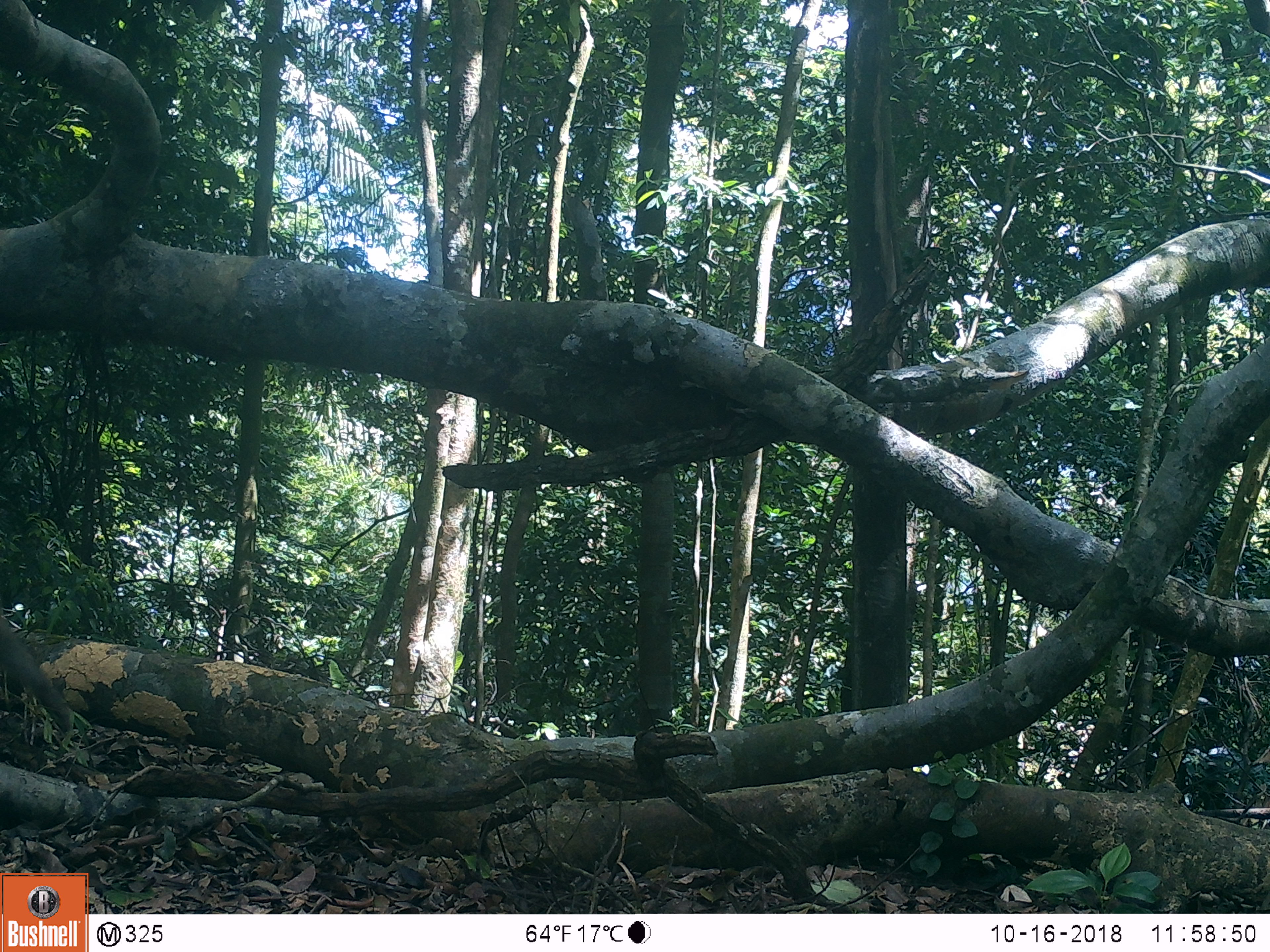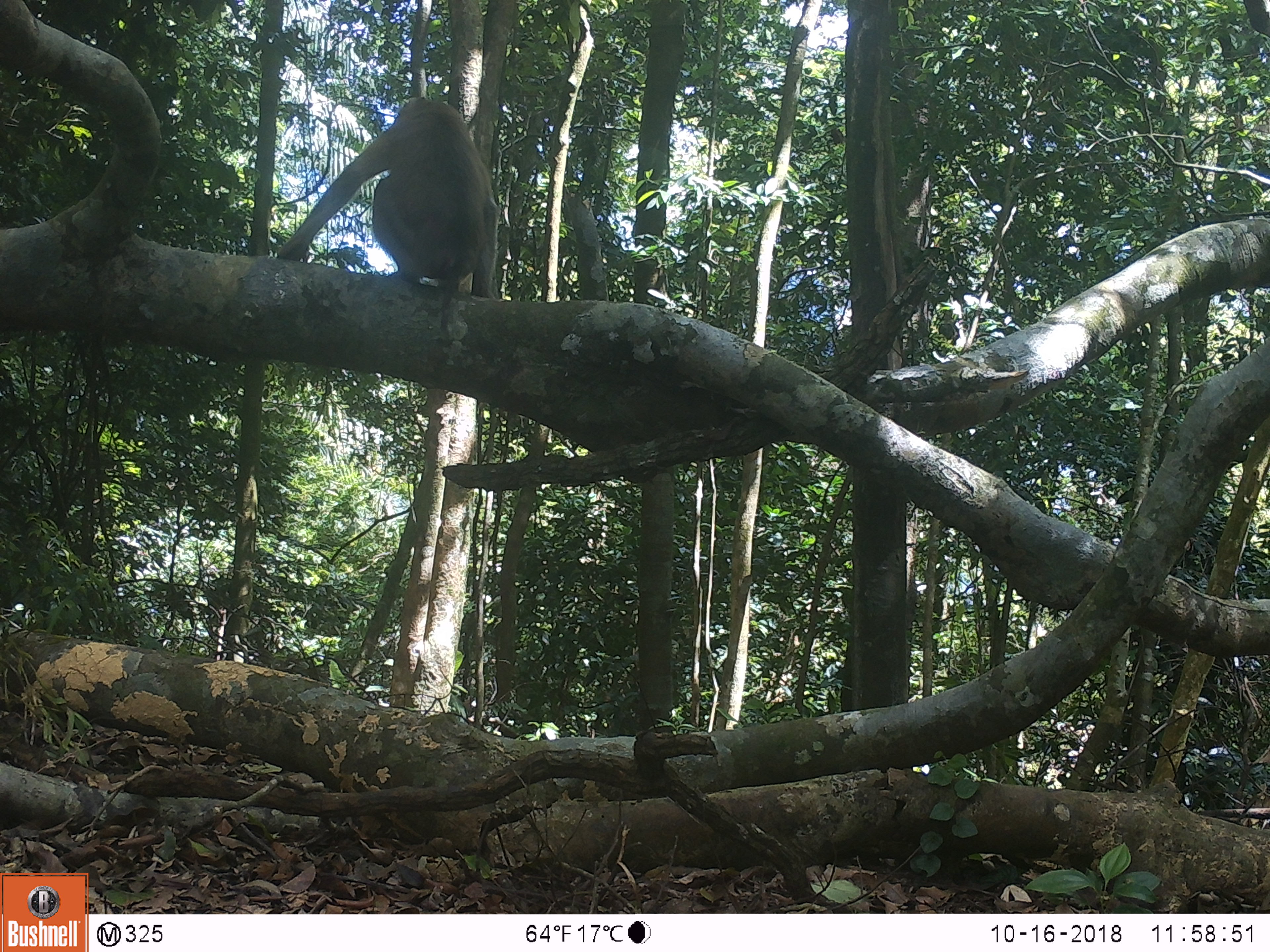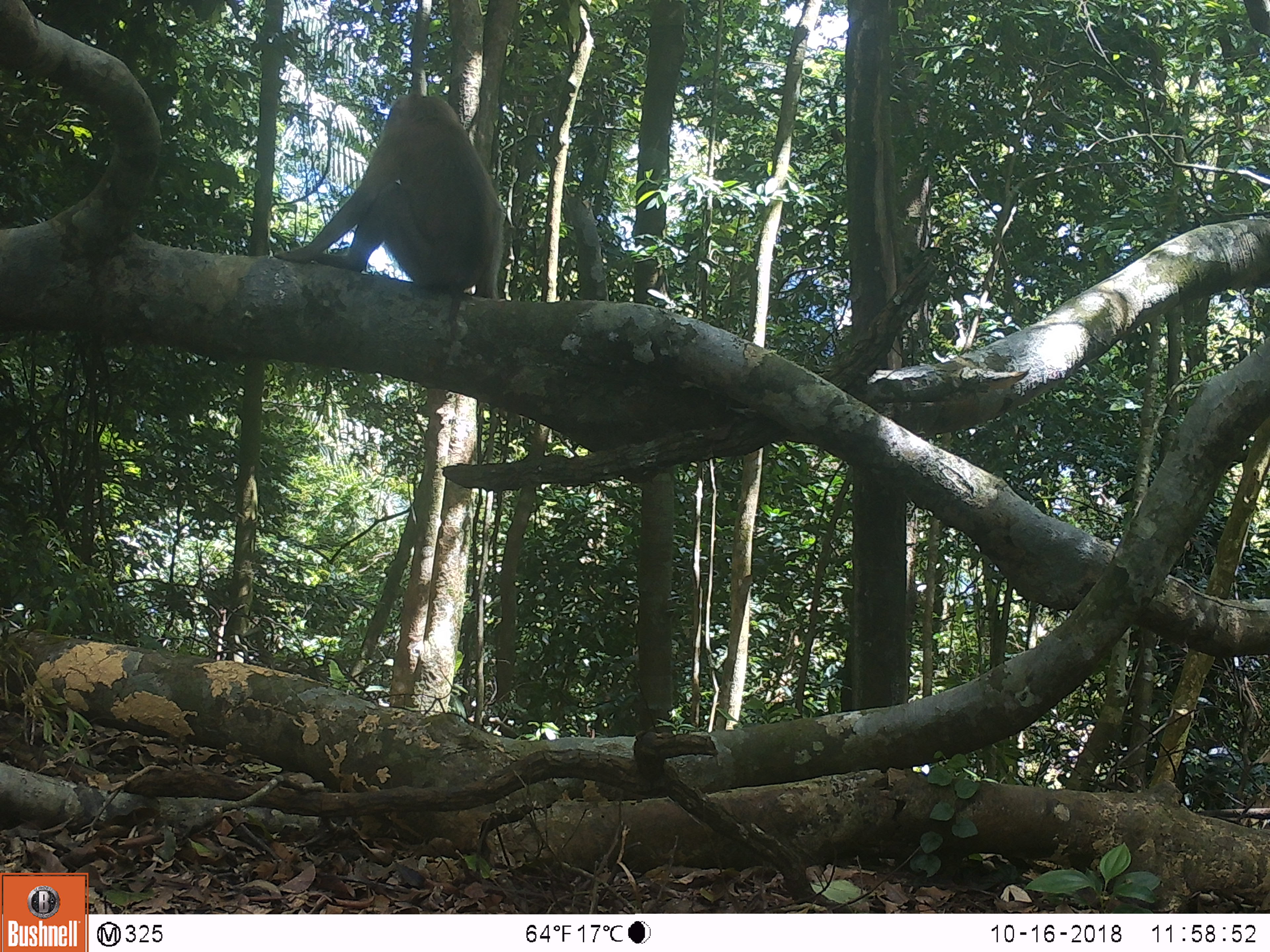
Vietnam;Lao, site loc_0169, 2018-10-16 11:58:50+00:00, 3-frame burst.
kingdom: Animalia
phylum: Chordata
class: Mammalia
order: Primates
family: Cercopithecidae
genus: Macaca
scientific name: Macaca nemestrina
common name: pig-tailed macaque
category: pig tailed macaque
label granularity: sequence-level